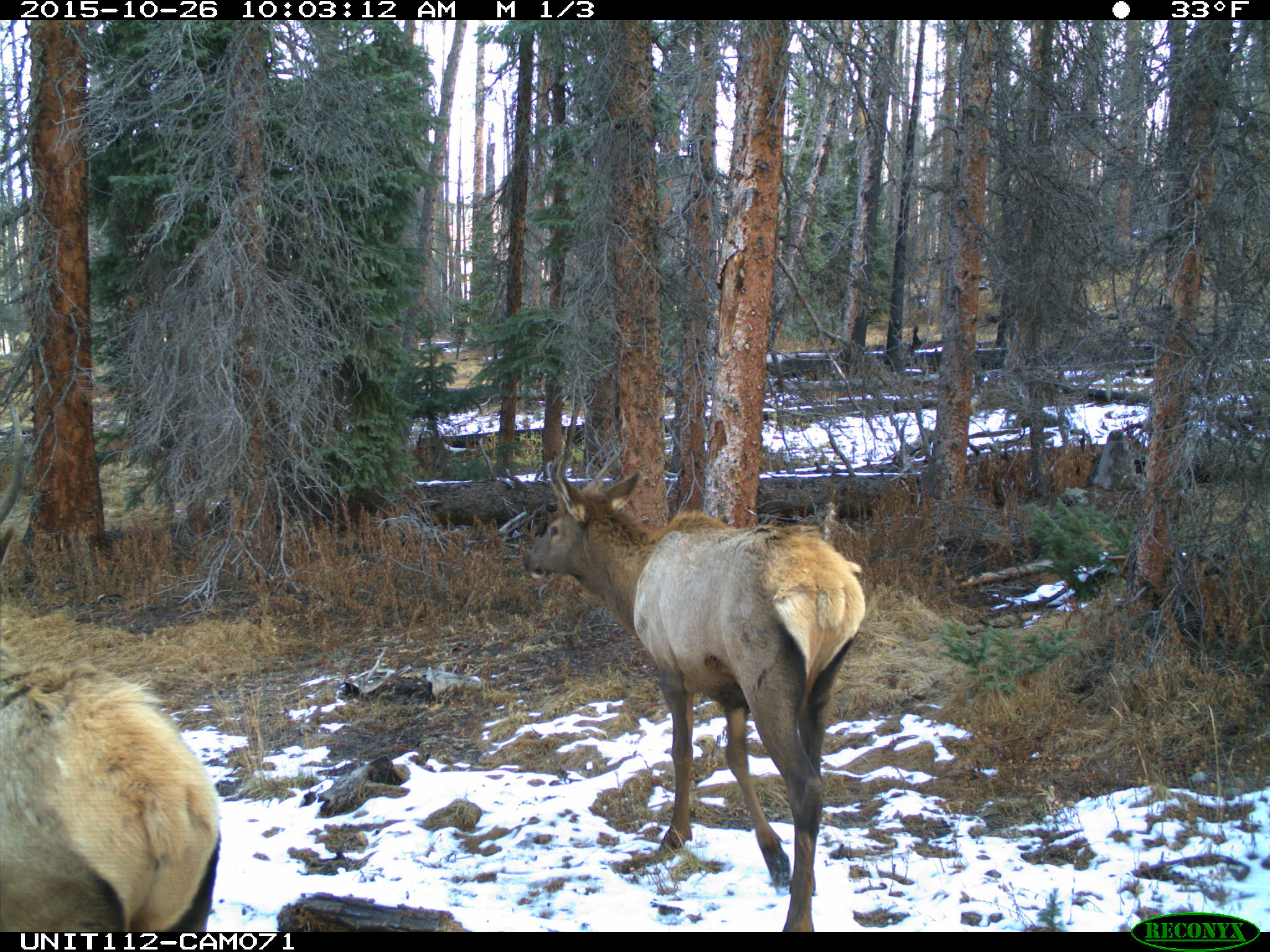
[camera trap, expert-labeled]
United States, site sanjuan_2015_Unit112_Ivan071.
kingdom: Animalia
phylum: Chordata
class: Mammalia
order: Artiodactyla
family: Cervidae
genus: Cervus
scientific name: Cervus elaphus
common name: red deer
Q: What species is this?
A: Cervus elaphus (red deer).